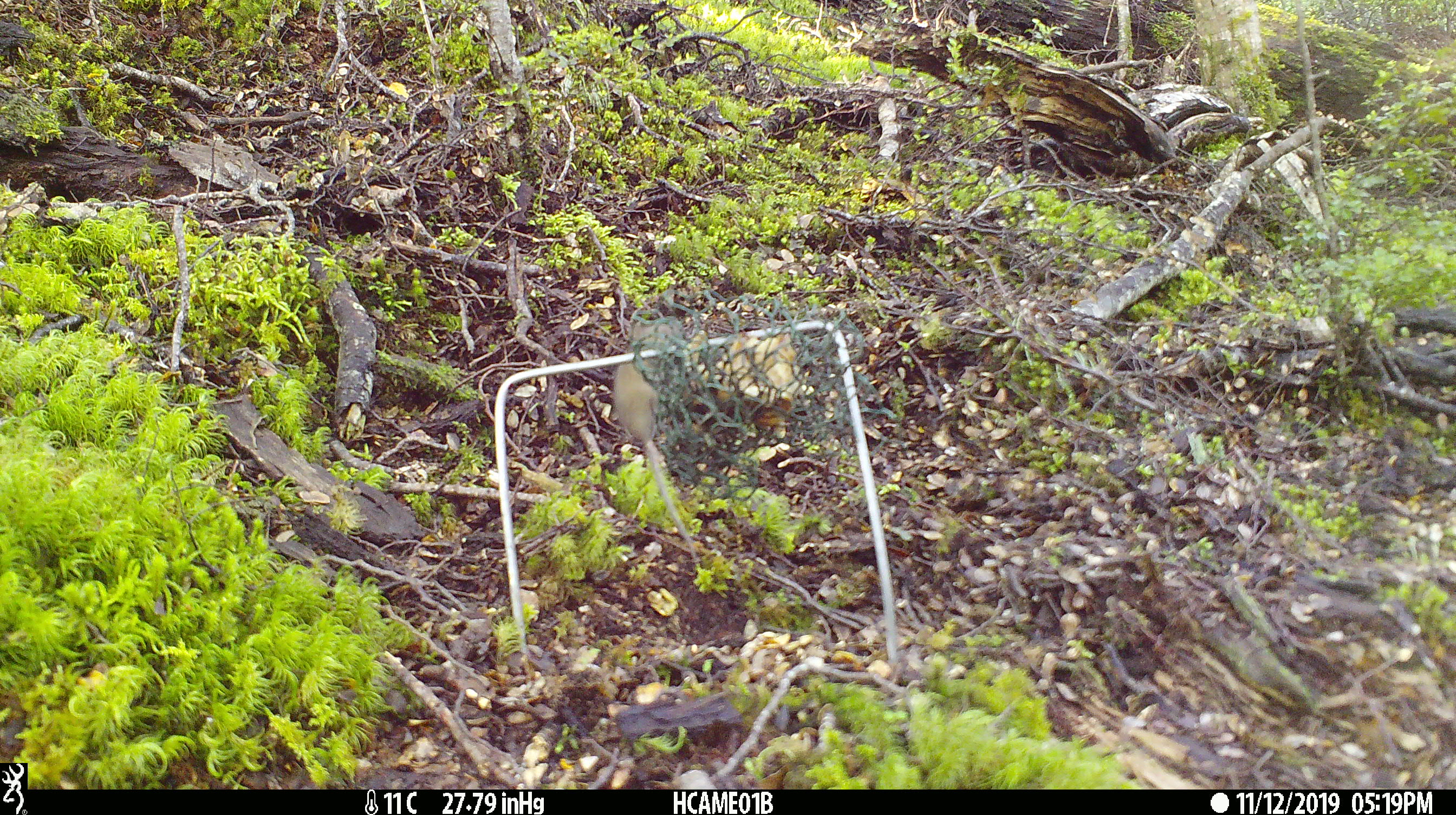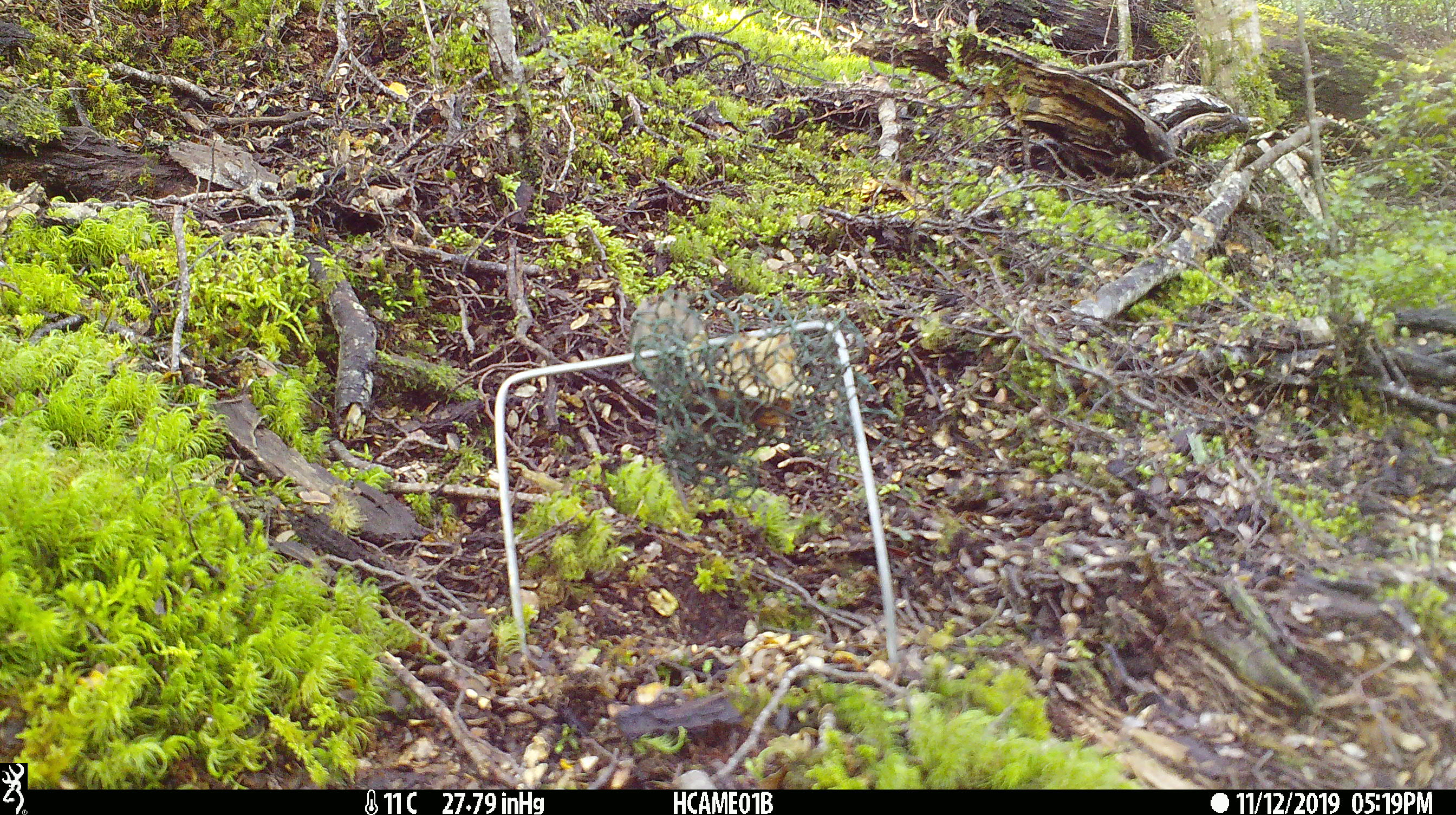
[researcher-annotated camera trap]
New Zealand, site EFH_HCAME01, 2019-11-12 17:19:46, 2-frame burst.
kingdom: Animalia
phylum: Chordata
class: Mammalia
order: Rodentia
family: Muridae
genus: Mus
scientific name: Mus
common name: mouse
Mouse (Mus).